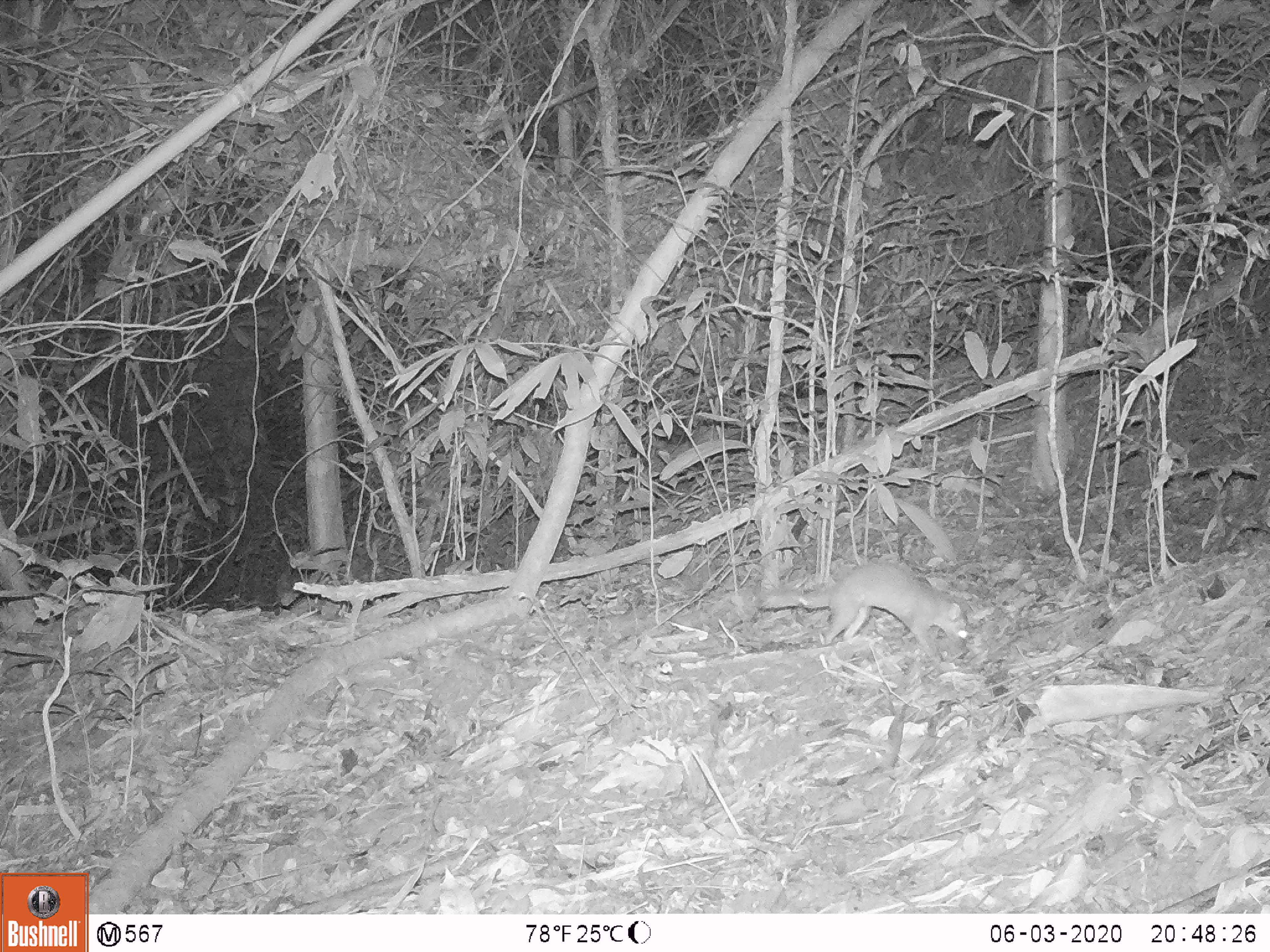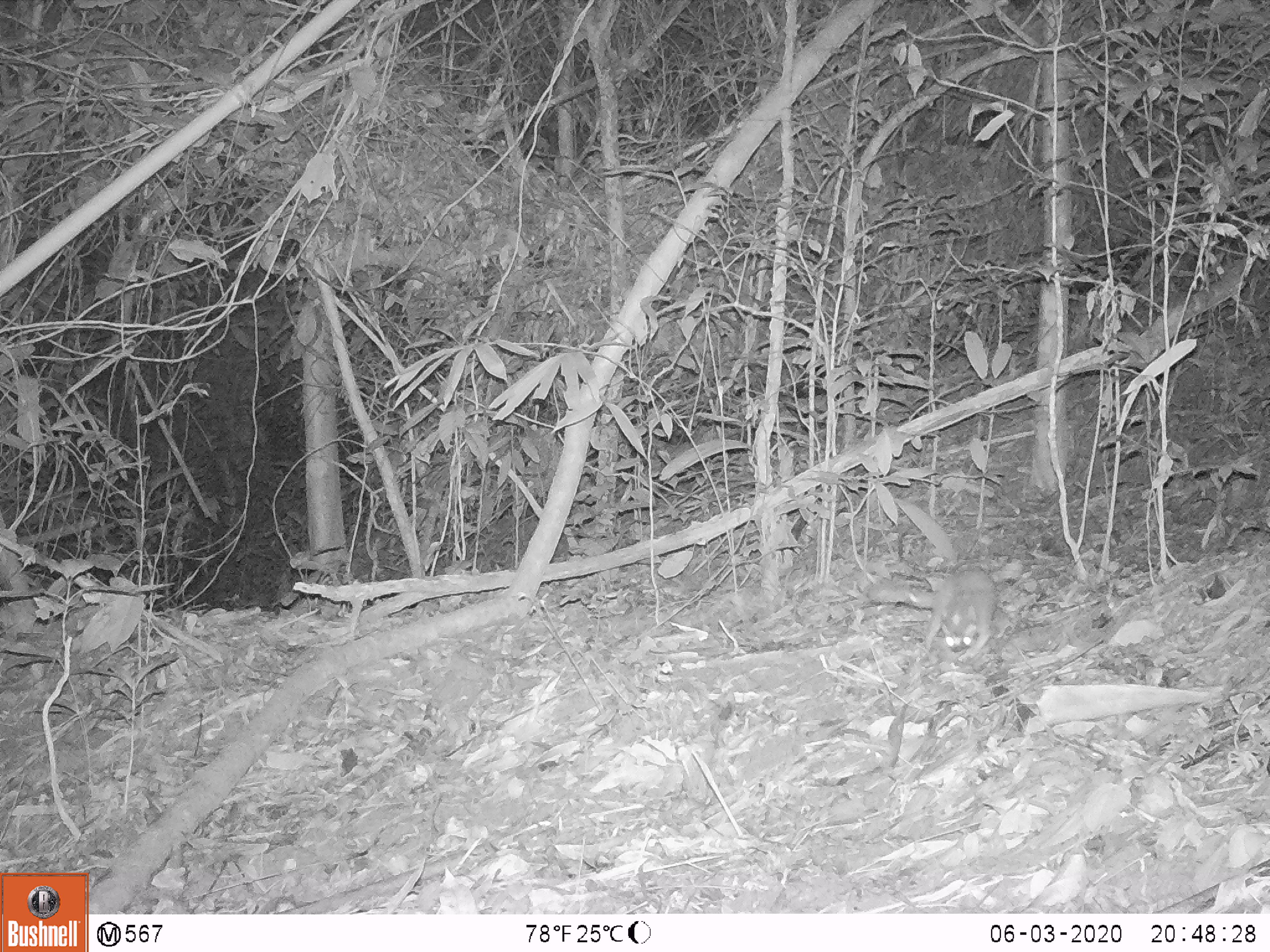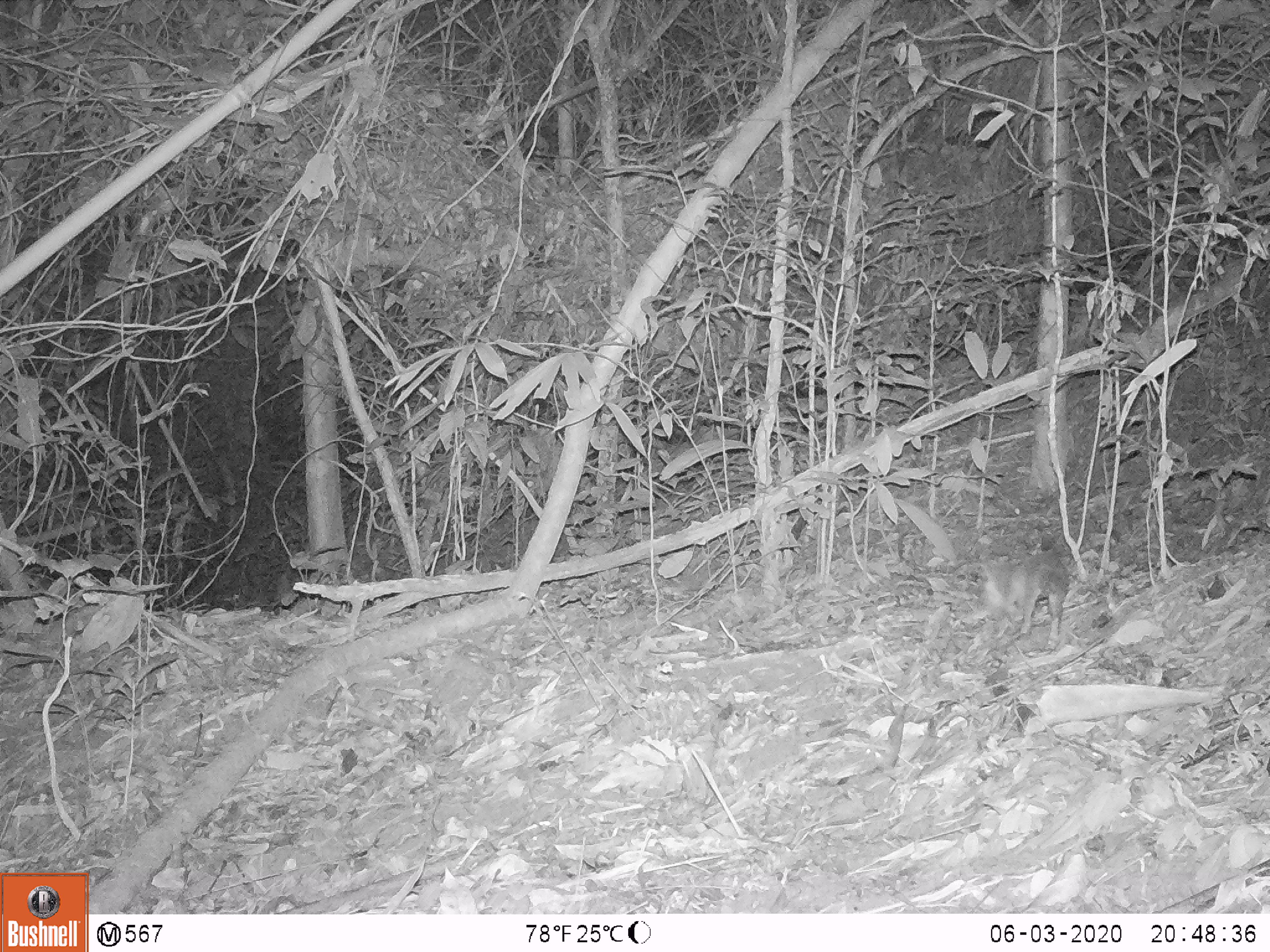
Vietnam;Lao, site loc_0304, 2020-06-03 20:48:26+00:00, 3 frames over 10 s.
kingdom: Animalia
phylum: Chordata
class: Mammalia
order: Carnivora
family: Mustelidae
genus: Melogale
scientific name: Melogale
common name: ferret badger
Ferret badger (Melogale). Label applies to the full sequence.